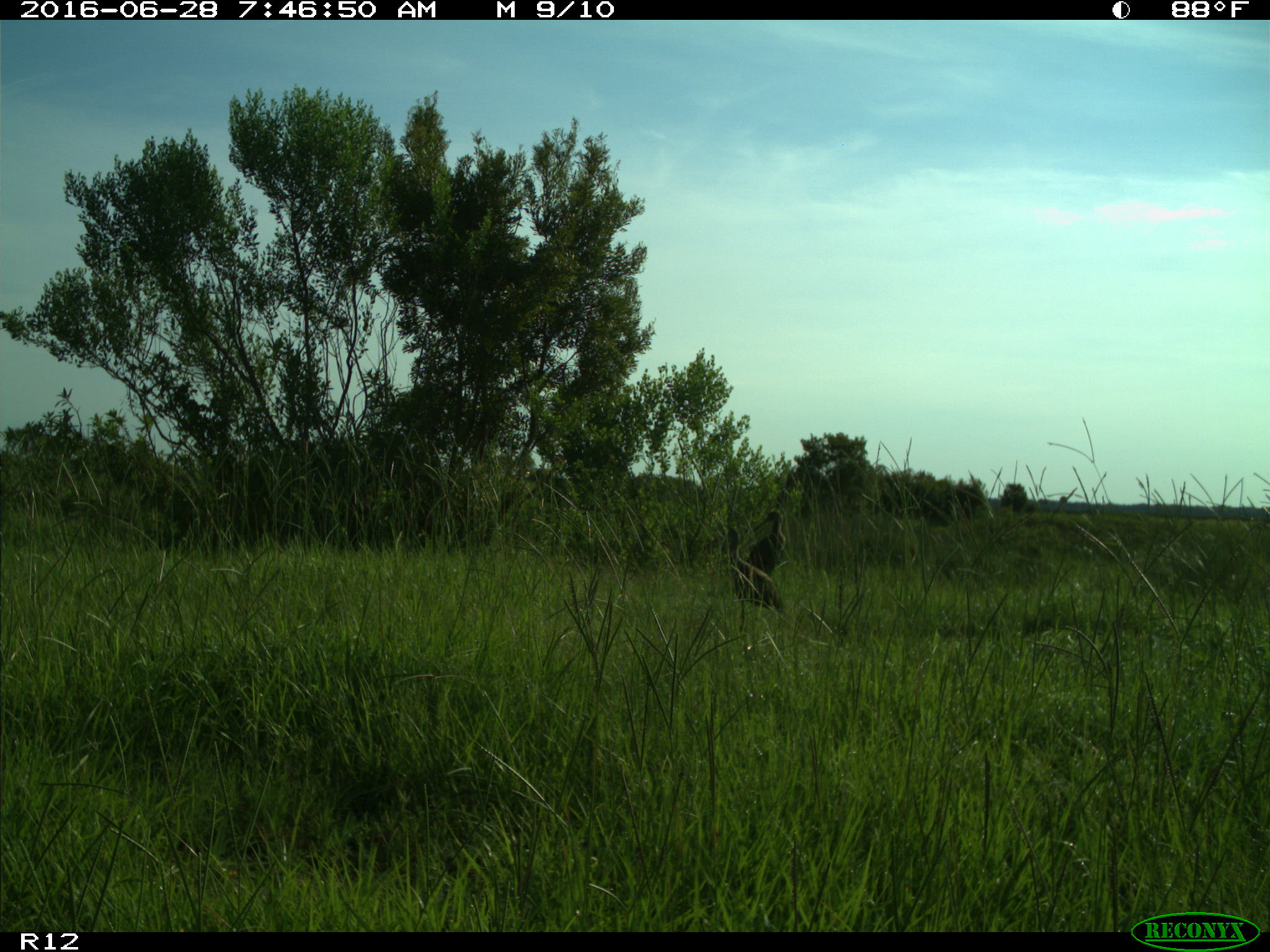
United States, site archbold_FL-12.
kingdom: Animalia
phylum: Chordata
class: Aves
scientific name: Aves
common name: birds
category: unidentified bird